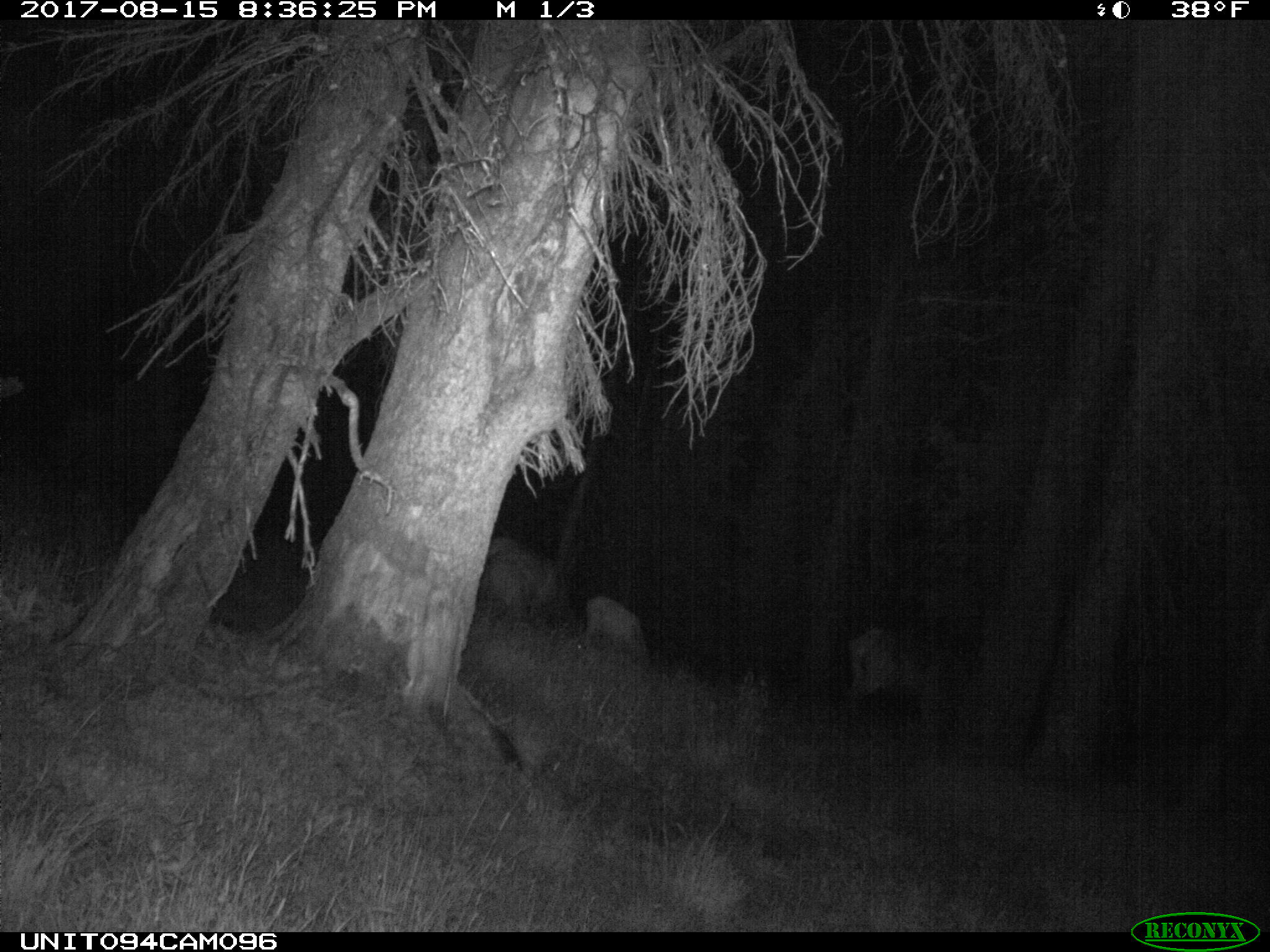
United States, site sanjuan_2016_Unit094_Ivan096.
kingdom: Animalia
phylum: Chordata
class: Mammalia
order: Artiodactyla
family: Cervidae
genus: Cervus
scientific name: Cervus elaphus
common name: red deer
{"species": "Cervus elaphus (red deer)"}